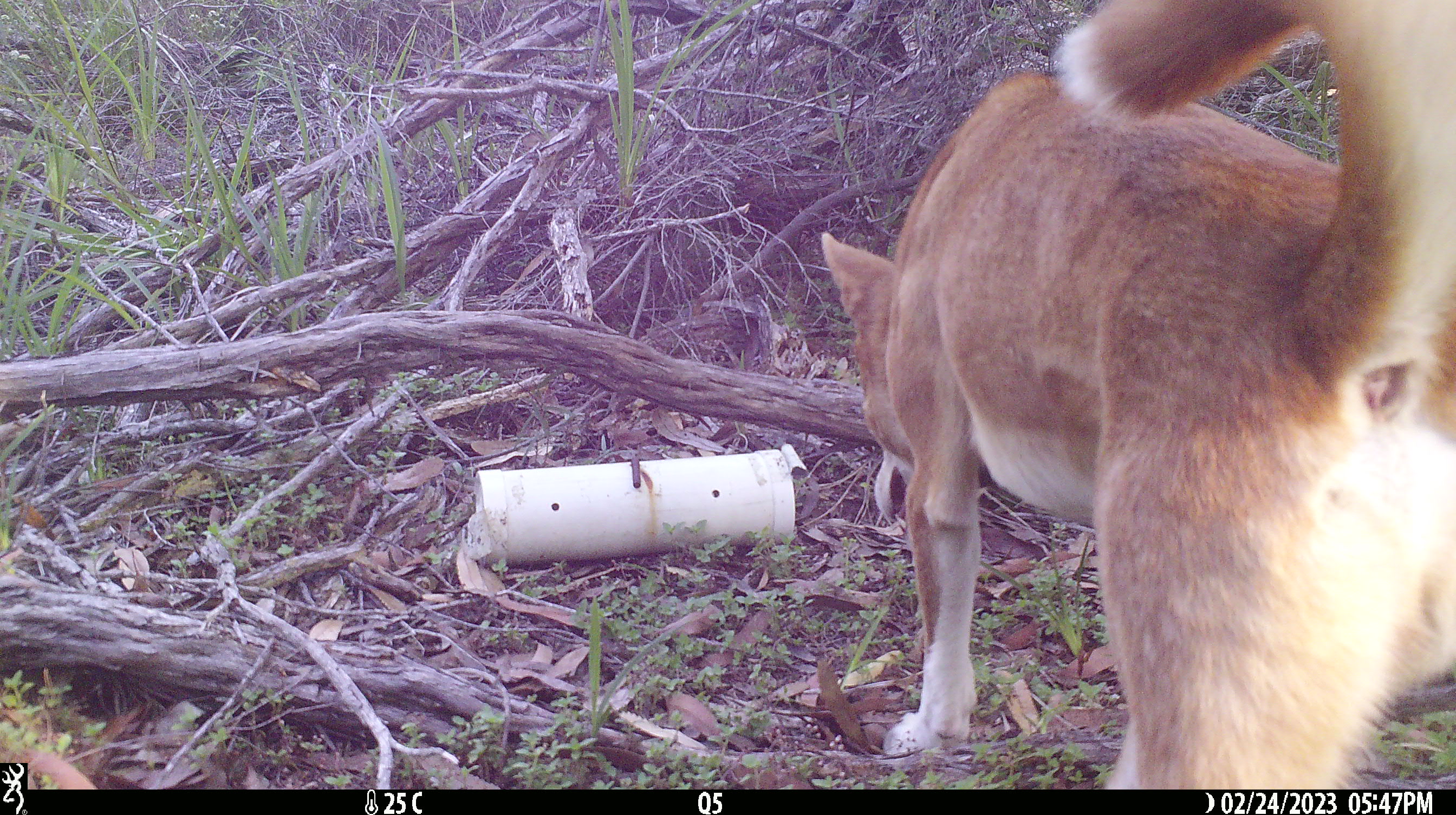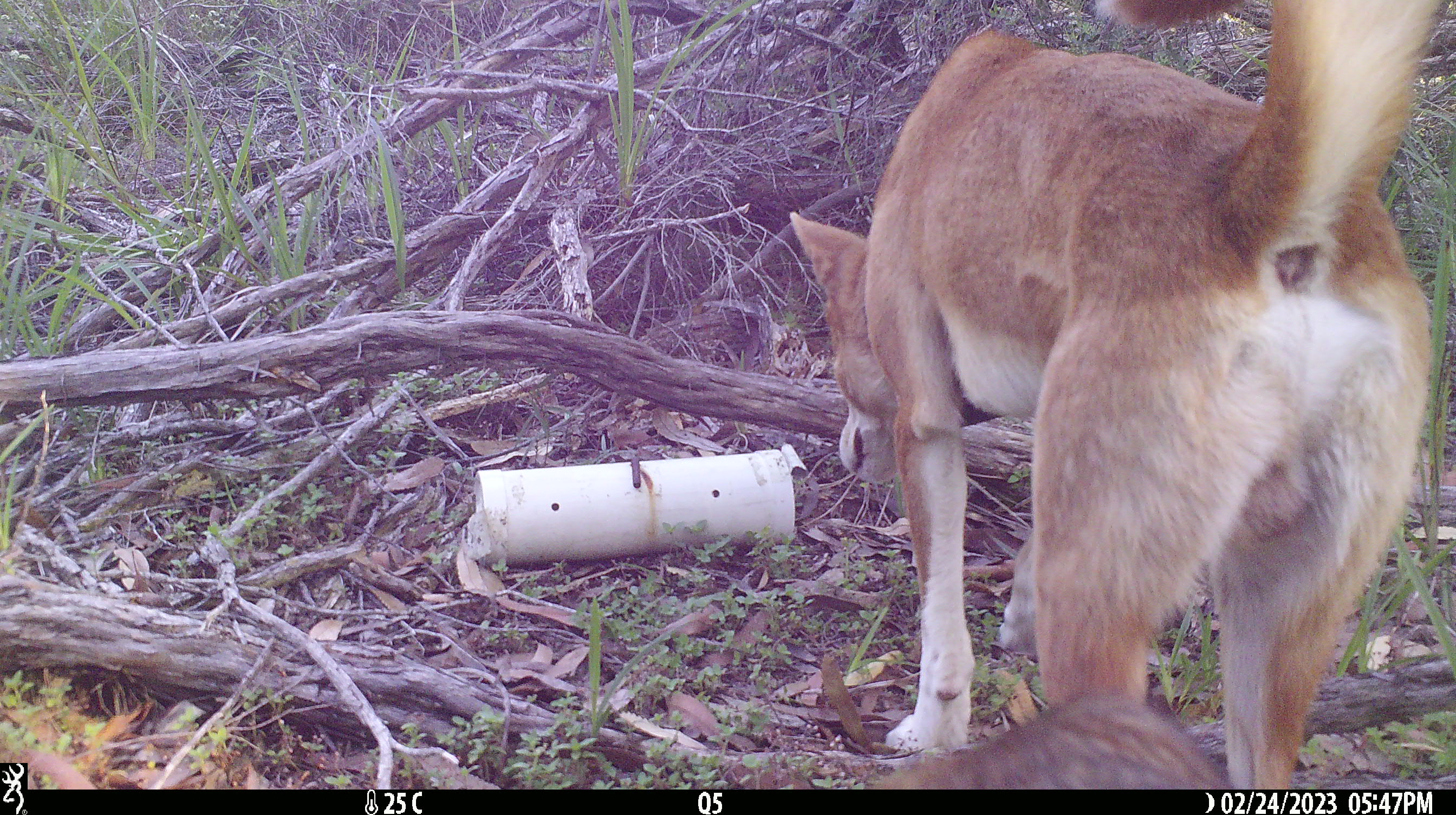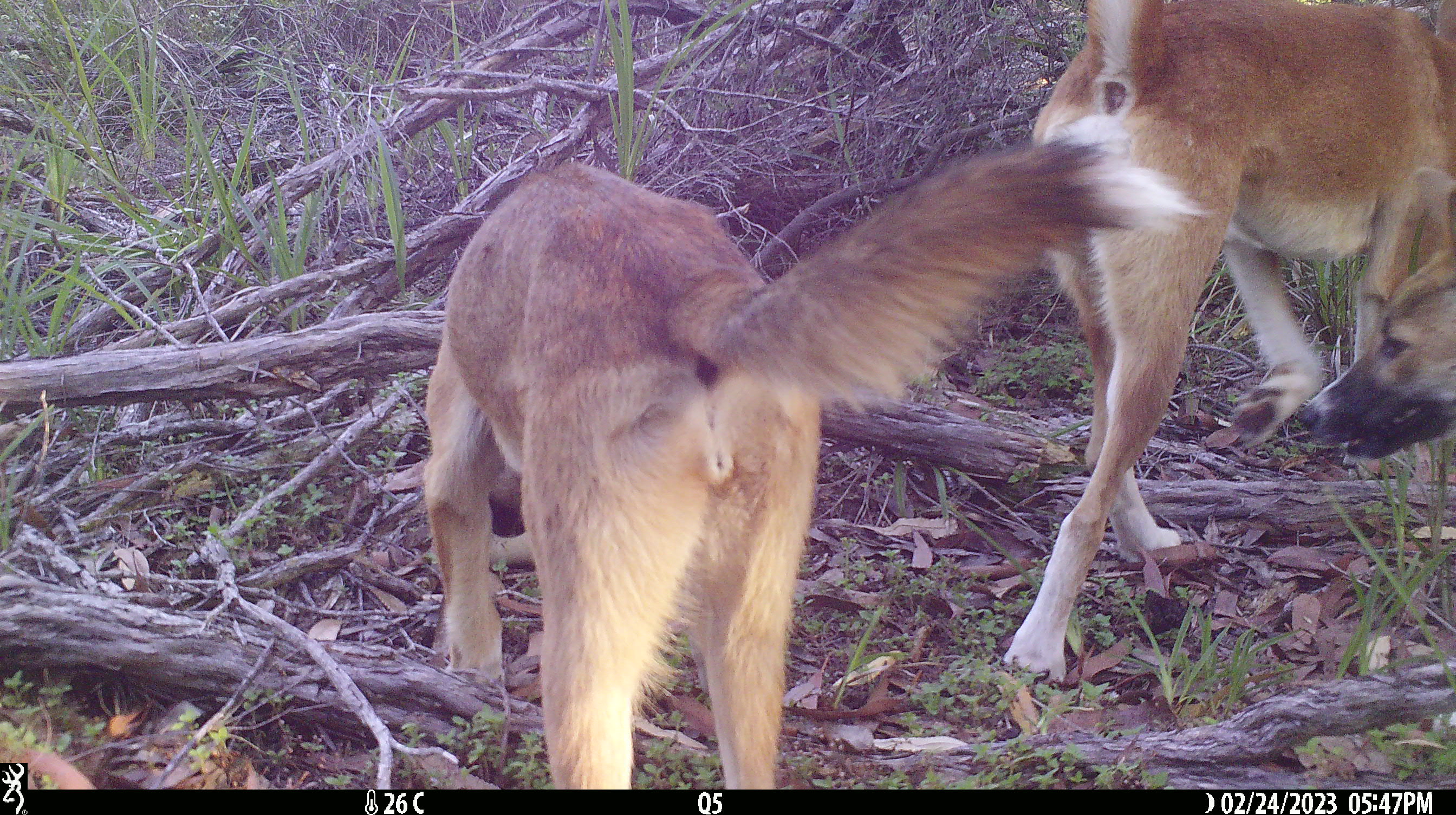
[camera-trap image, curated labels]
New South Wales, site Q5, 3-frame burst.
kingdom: Animalia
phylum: Chordata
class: Mammalia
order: Carnivora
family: Canidae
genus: Canis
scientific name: Canis familiaris dingo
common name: dingo